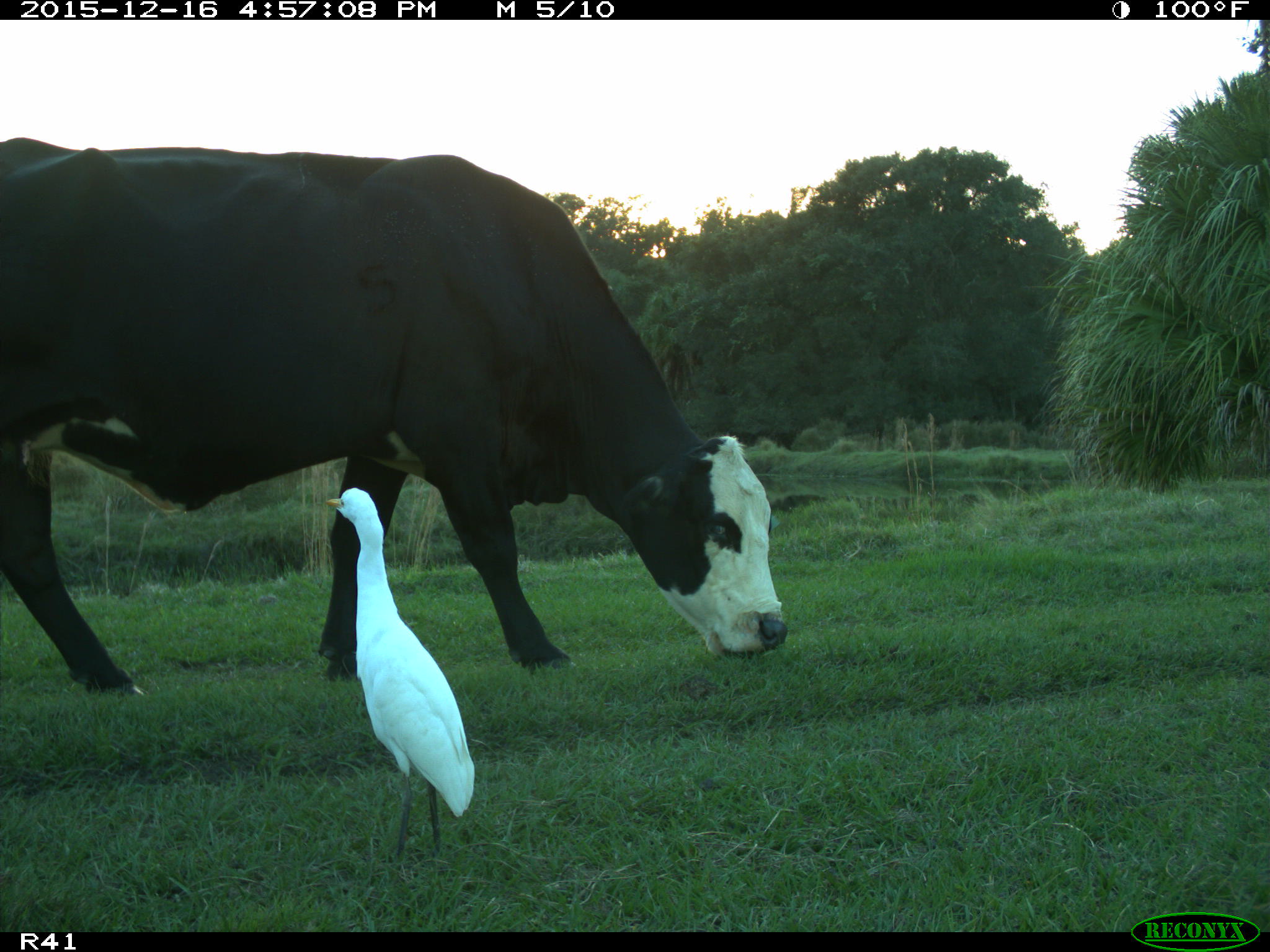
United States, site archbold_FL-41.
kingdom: Animalia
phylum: Chordata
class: Mammalia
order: Artiodactyla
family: Bovidae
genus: Bos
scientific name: Bos taurus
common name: domestic cow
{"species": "Bos taurus (domestic cow)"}